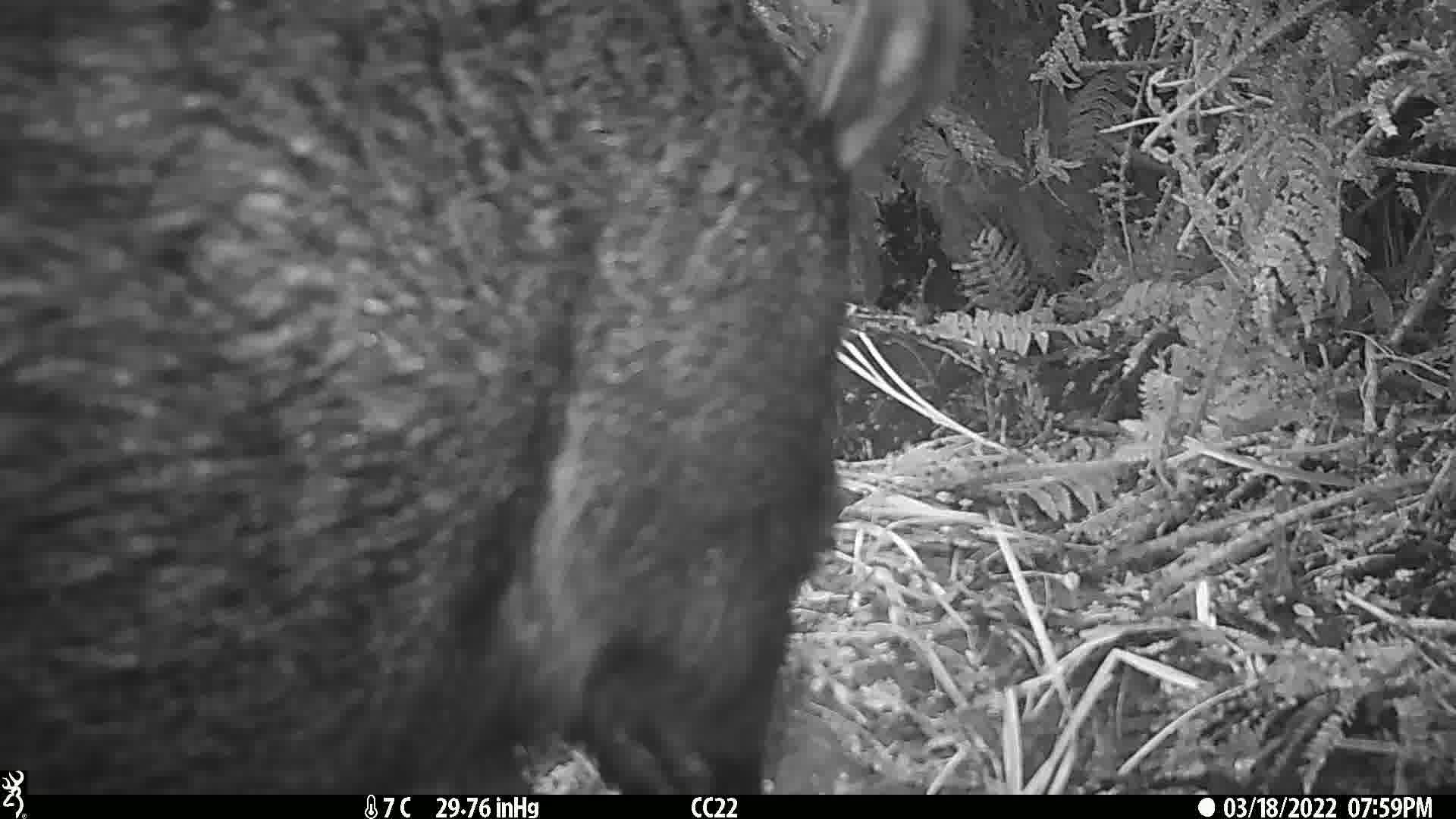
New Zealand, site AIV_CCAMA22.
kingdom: Animalia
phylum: Chordata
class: Mammalia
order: Artiodactyla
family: Suidae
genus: Sus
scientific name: Sus scrofa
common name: pig